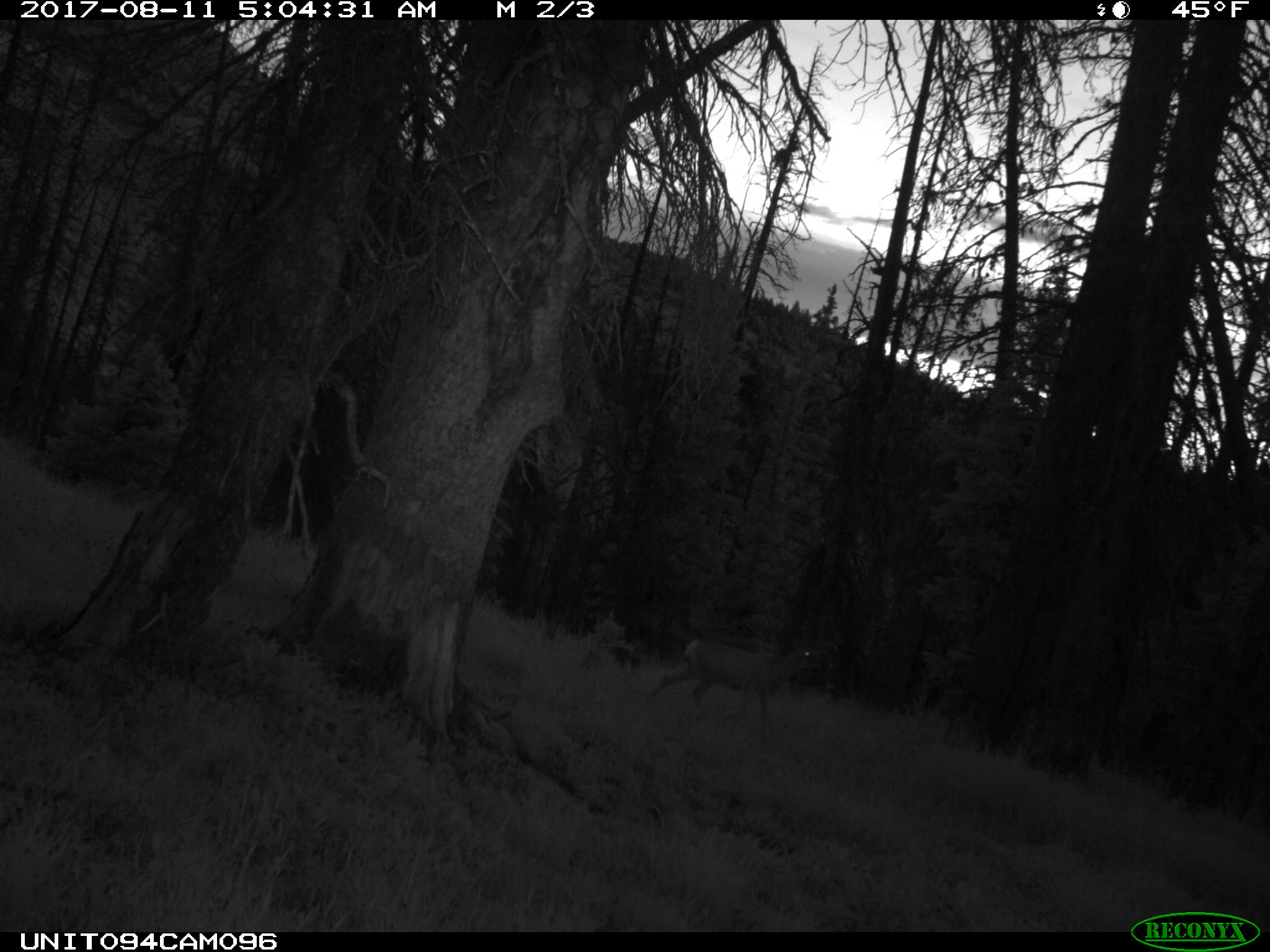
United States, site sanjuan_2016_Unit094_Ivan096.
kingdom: Animalia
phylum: Chordata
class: Mammalia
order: Artiodactyla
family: Cervidae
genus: Odocoileus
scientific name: Odocoileus hemionus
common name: mule deer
Odocoileus hemionus (mule deer).